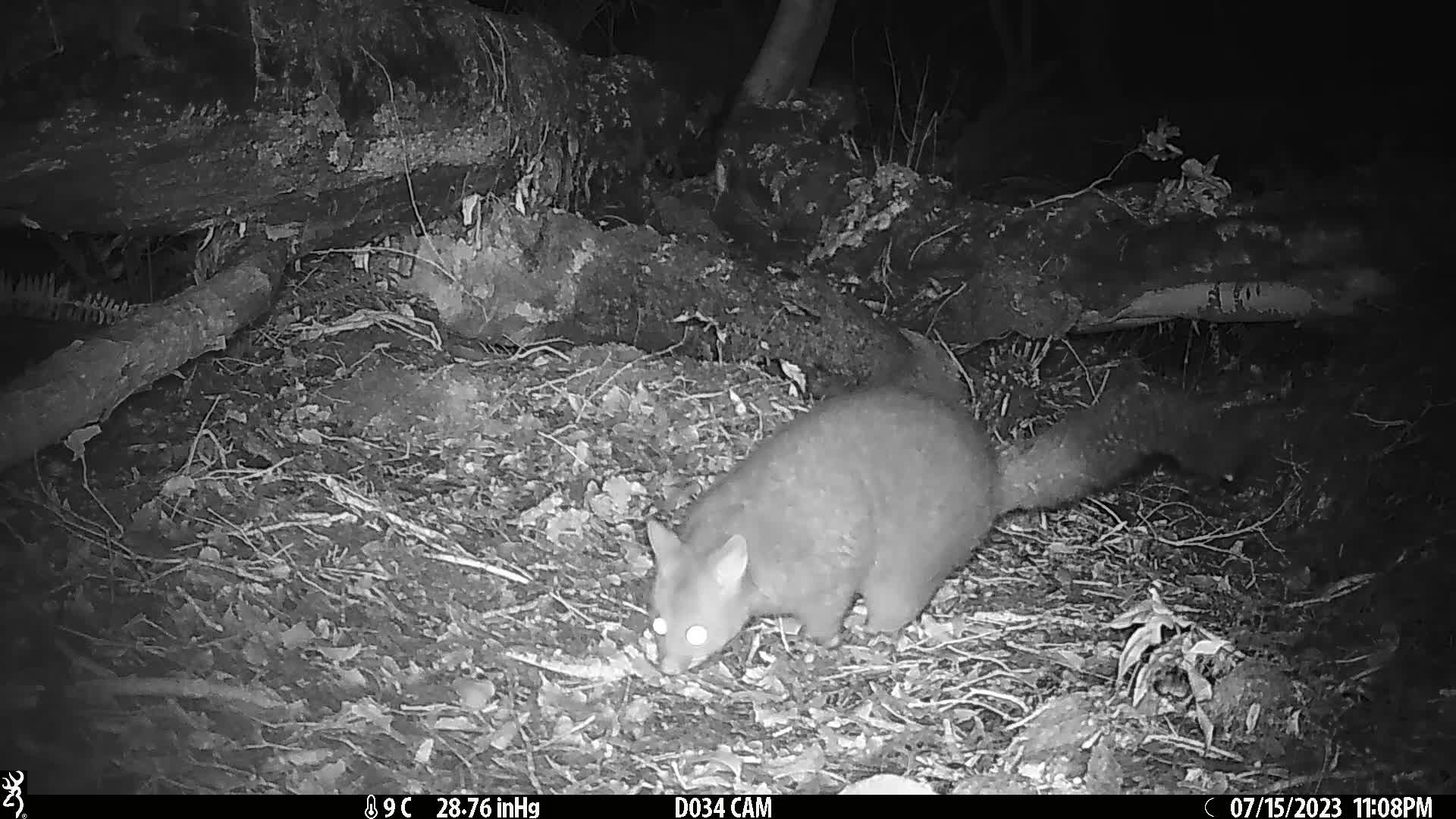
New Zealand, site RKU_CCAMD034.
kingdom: Animalia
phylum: Chordata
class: Mammalia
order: Diprotodontia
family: Phalangeridae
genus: Trichosurus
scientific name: Trichosurus vulpecula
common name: common brushtail possum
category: possum